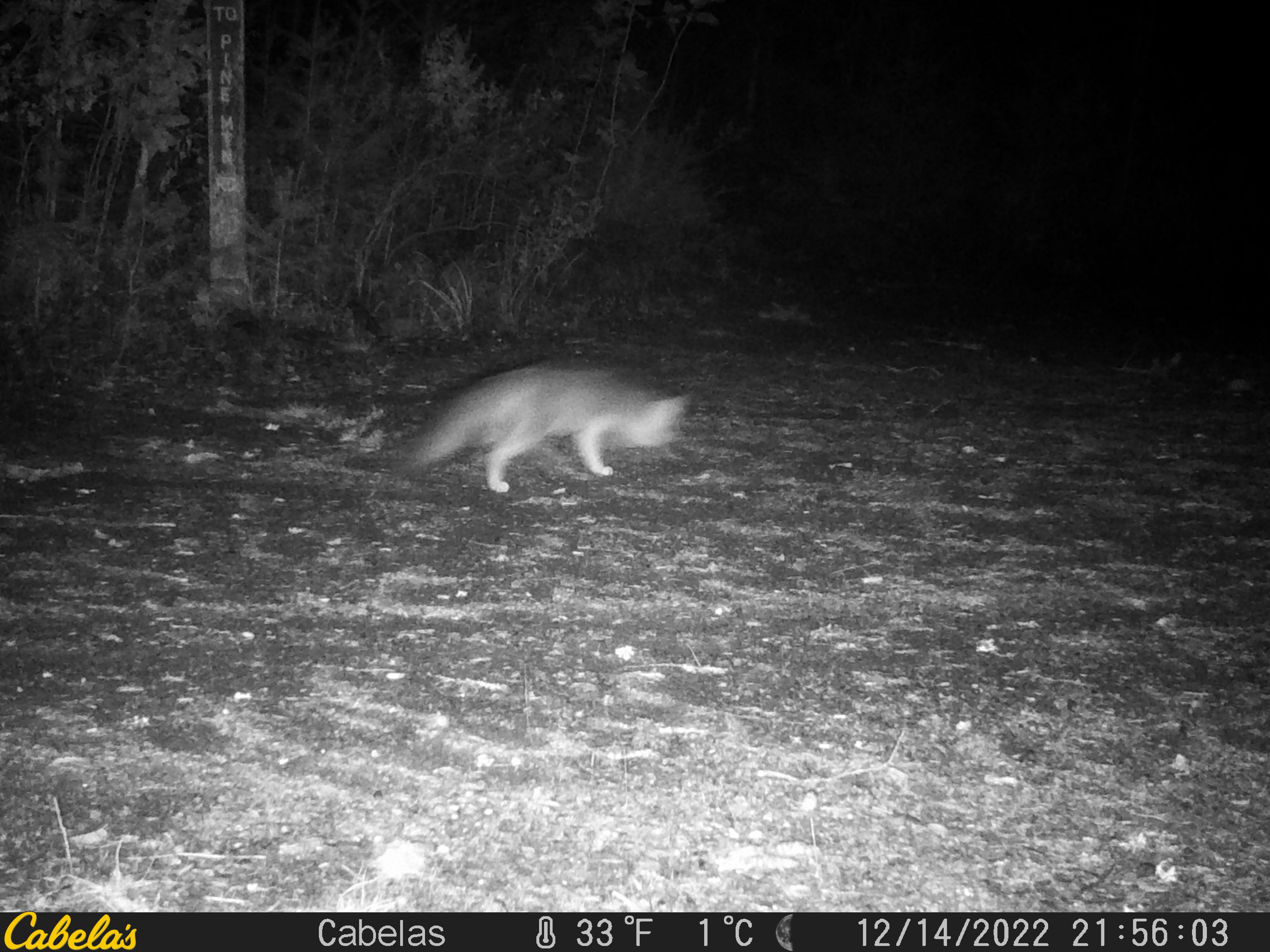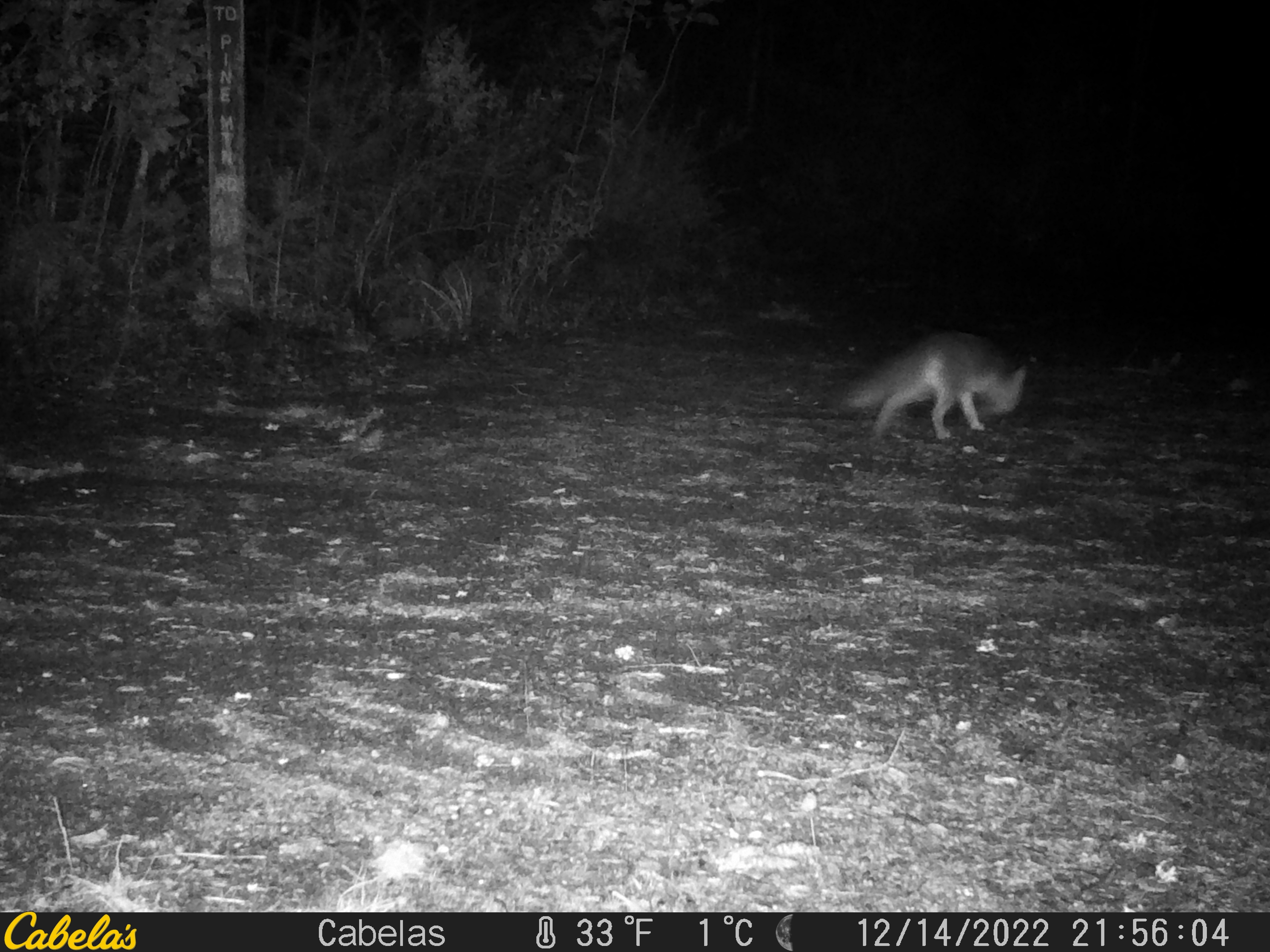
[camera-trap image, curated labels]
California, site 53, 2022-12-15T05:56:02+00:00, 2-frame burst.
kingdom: Animalia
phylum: Chordata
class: Mammalia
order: Carnivora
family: Canidae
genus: Urocyon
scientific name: Urocyon cinereoargenteus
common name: gray fox